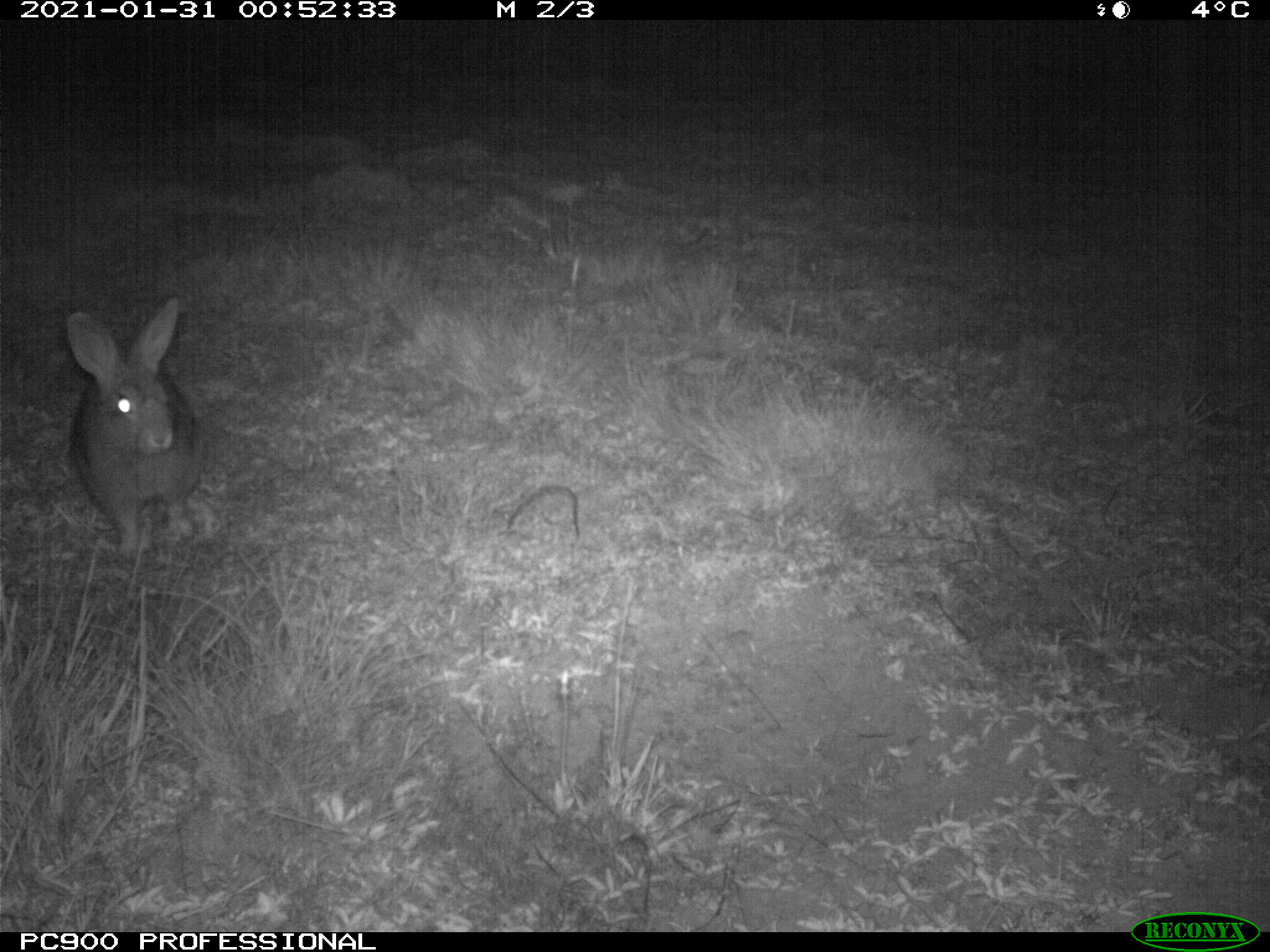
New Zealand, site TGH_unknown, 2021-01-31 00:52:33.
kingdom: Animalia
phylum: Chordata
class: Mammalia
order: Lagomorpha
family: Leporidae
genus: Oryctolagus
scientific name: Oryctolagus cuniculus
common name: european rabbit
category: rabbit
Rabbit (european rabbit) (Oryctolagus cuniculus).